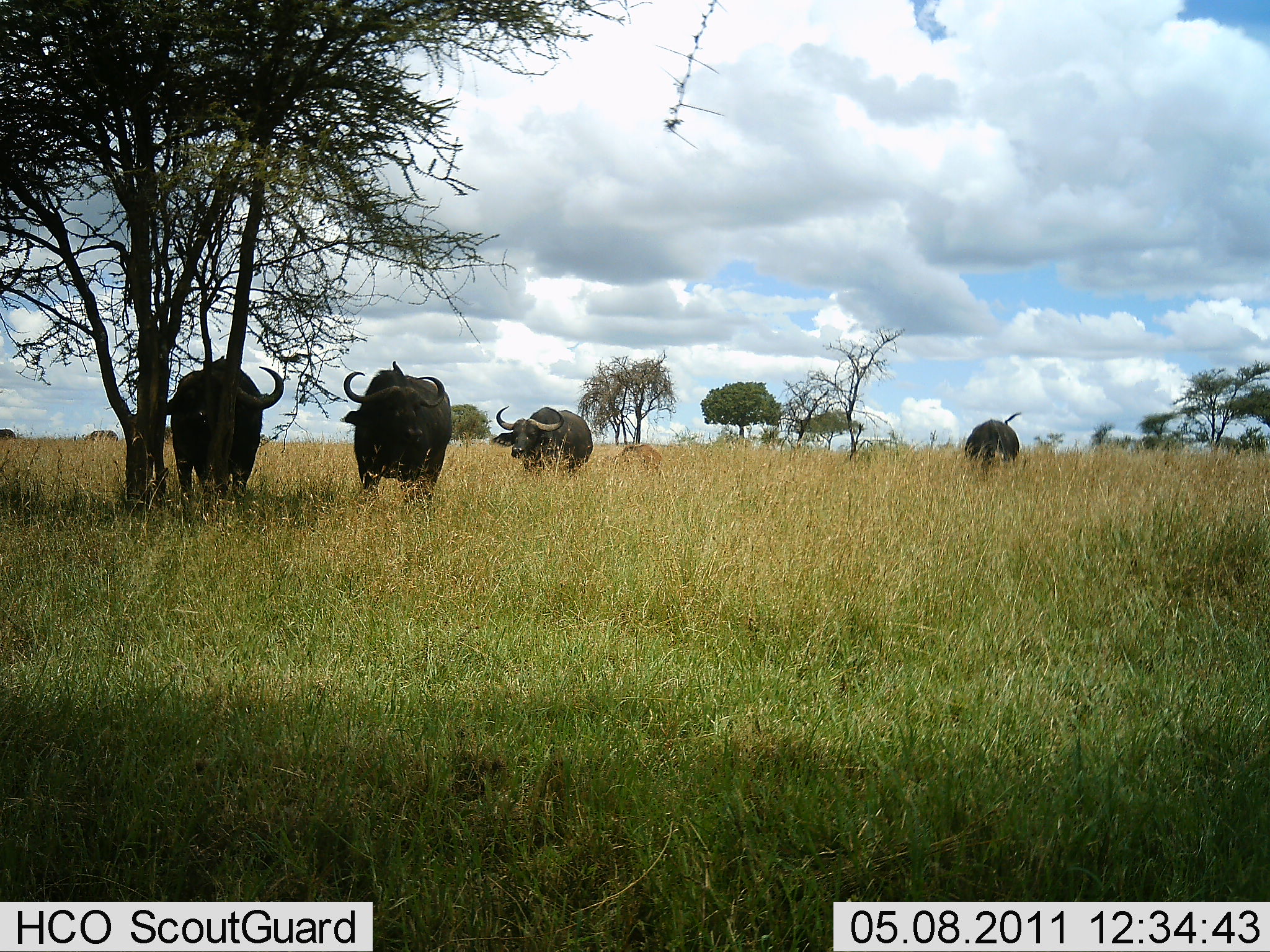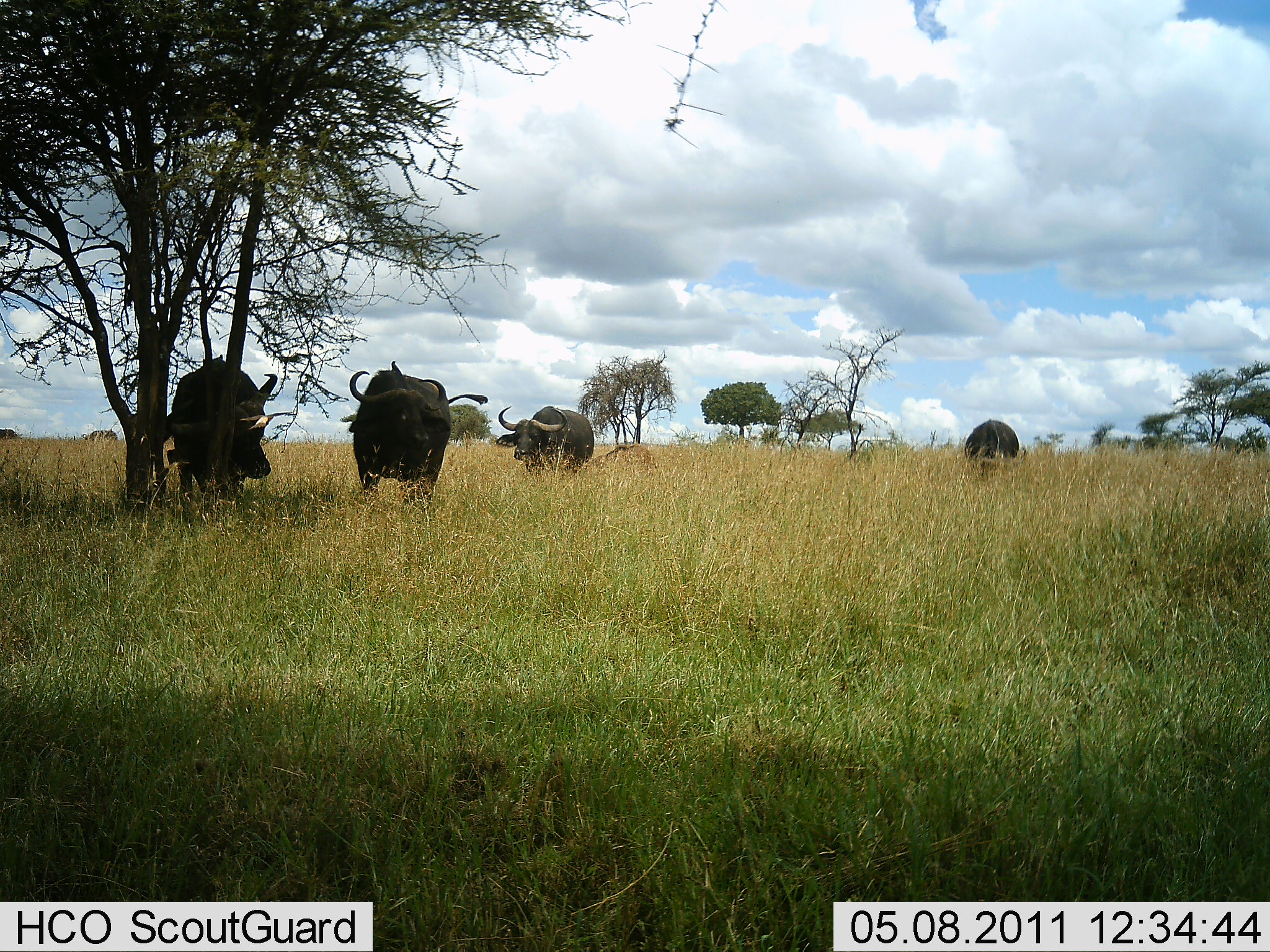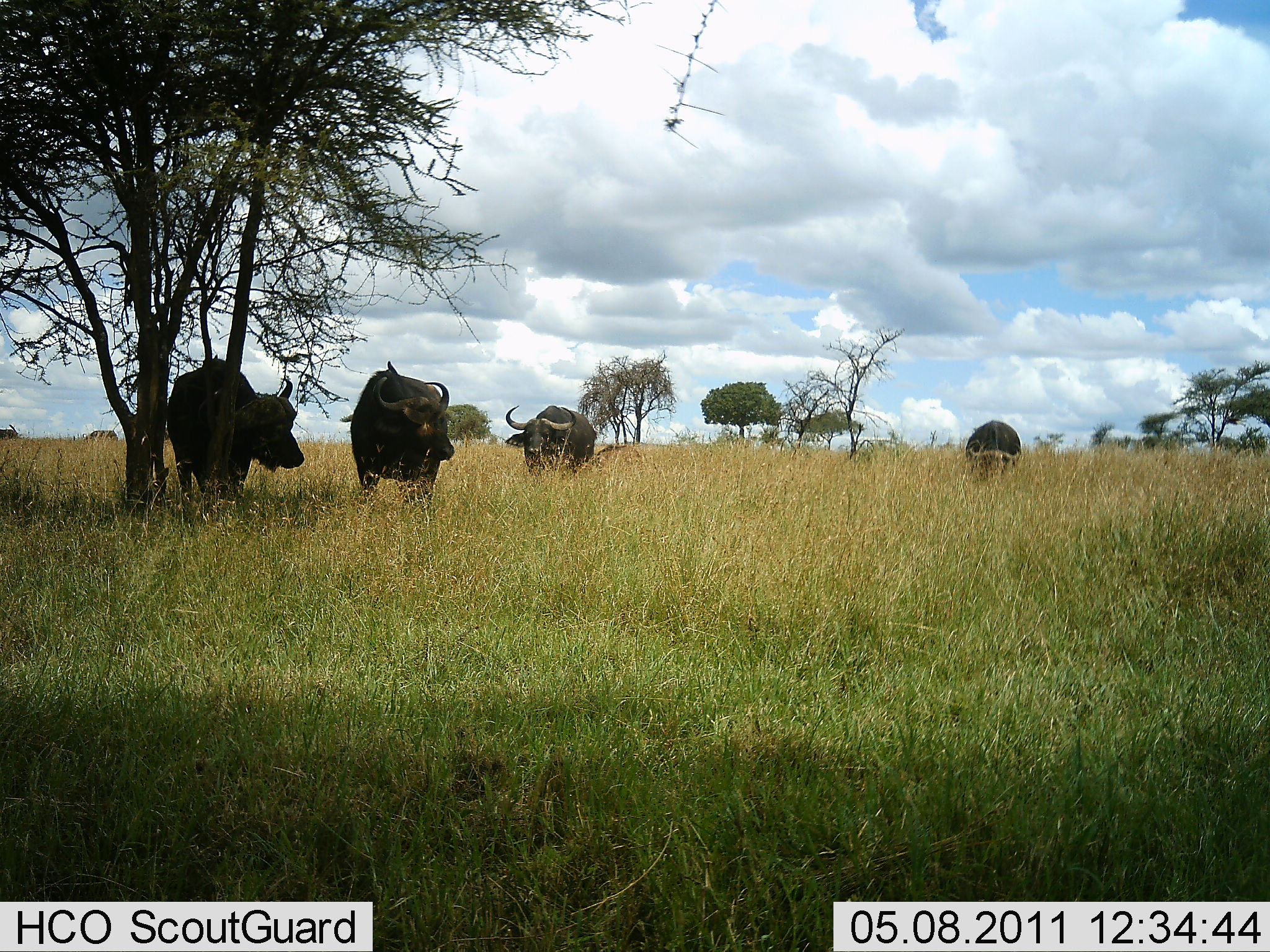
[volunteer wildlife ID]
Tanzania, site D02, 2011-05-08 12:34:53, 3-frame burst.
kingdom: Animalia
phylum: Chordata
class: Mammalia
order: Artiodactyla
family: Bovidae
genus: Syncerus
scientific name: Syncerus caffer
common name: cape buffalo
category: buffalo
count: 5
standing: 77%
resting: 15%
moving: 23%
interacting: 15%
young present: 23%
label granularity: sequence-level